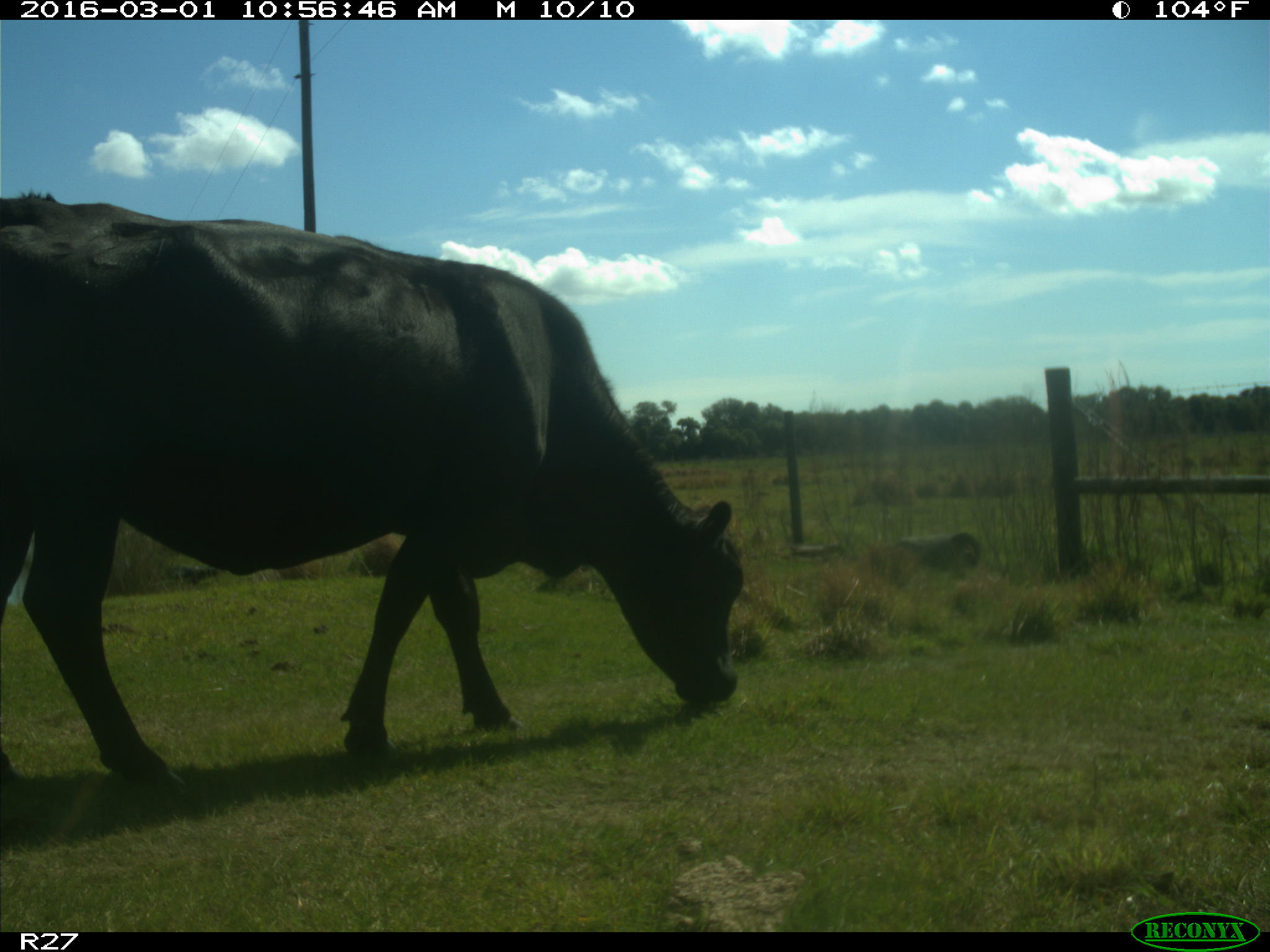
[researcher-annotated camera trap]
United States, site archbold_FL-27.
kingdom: Animalia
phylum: Chordata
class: Mammalia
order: Artiodactyla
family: Bovidae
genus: Bos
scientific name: Bos taurus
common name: domestic cow